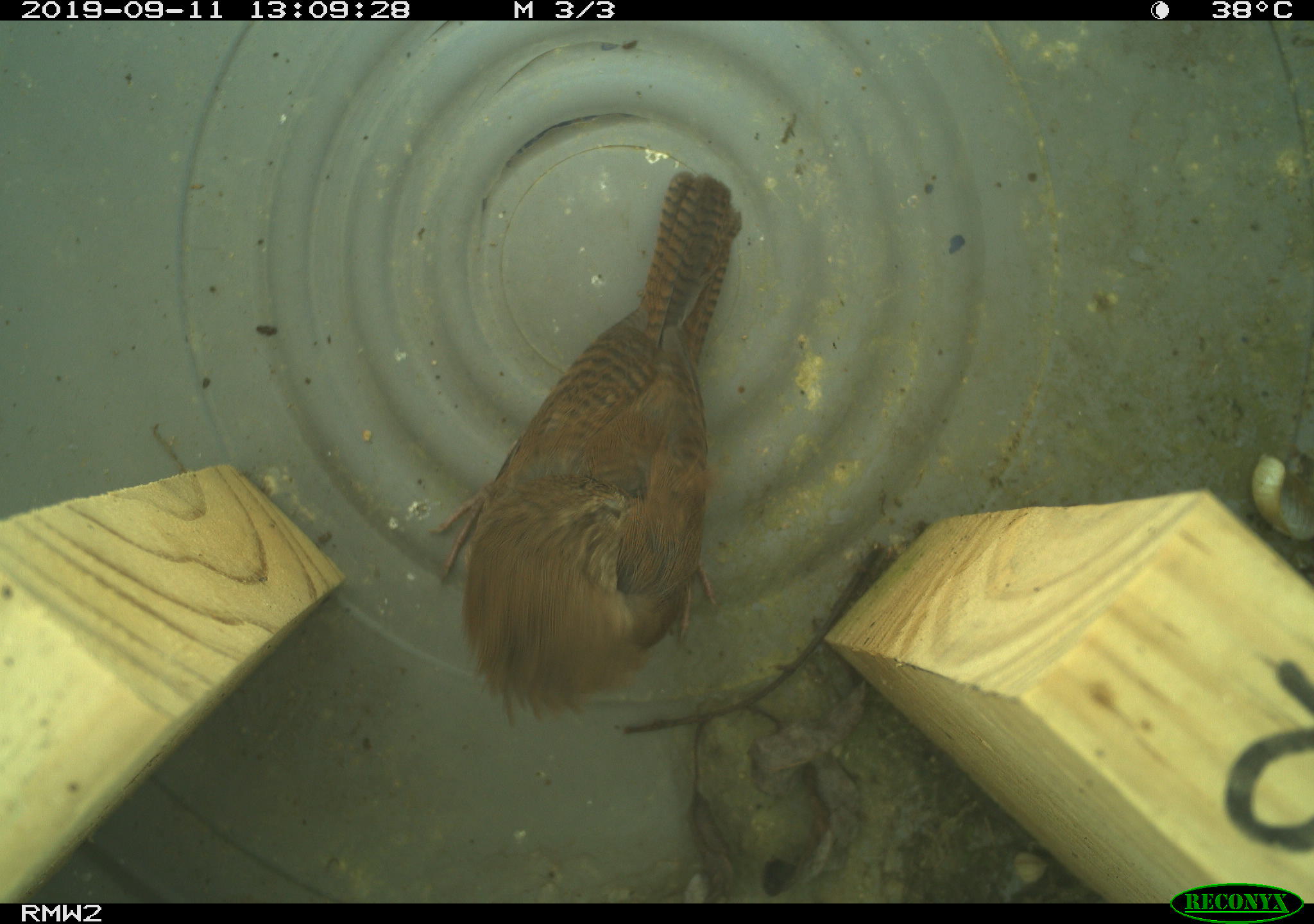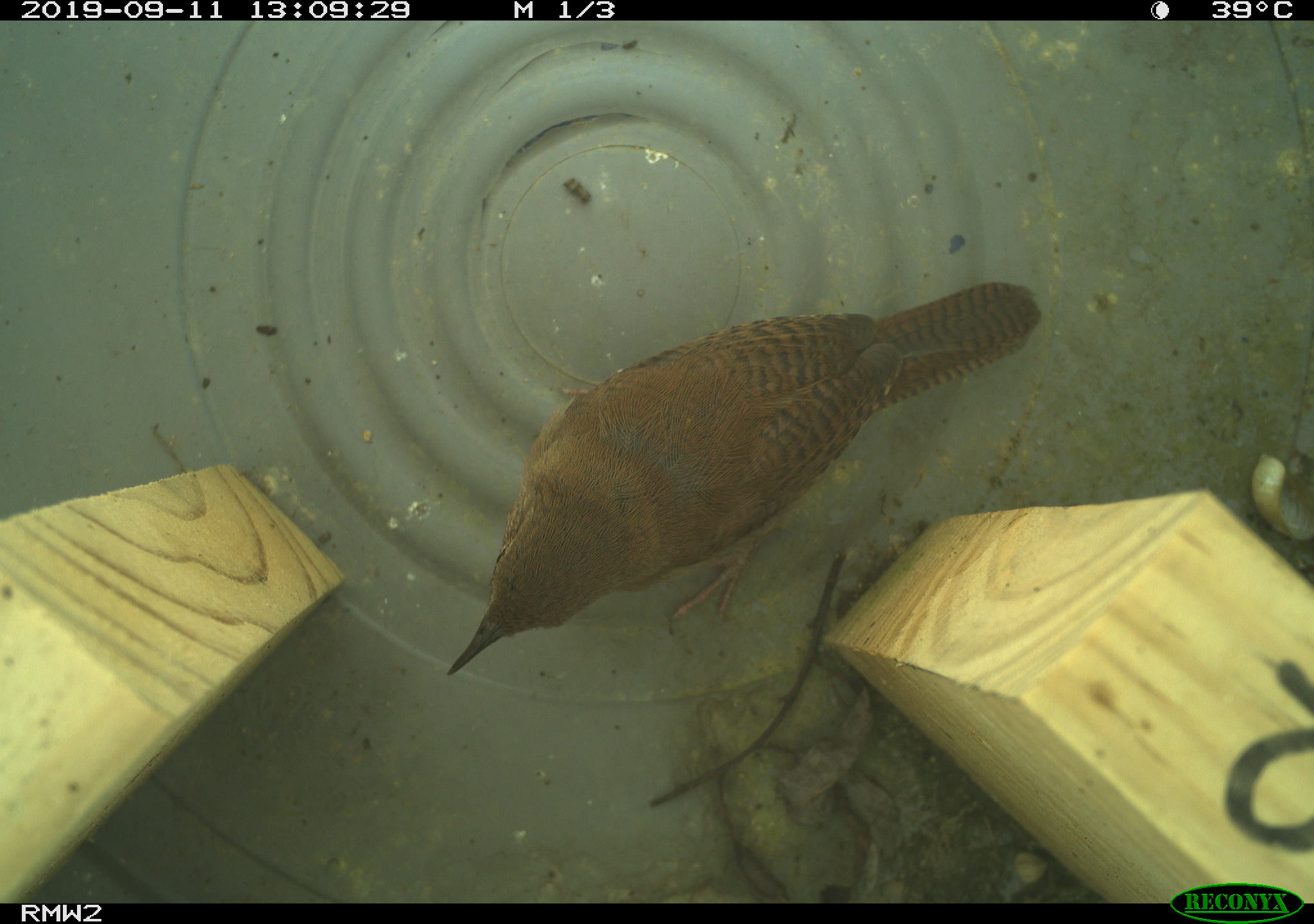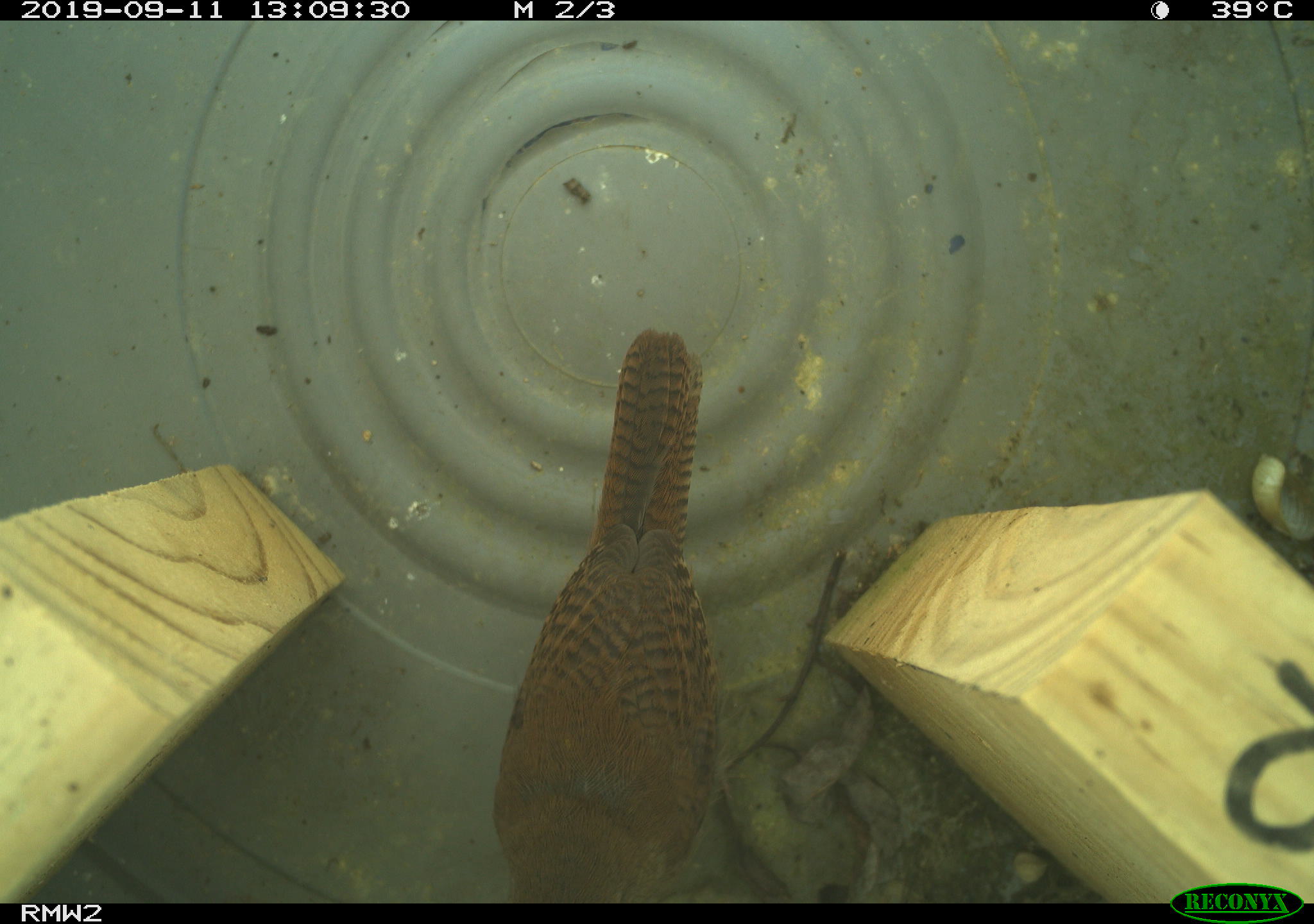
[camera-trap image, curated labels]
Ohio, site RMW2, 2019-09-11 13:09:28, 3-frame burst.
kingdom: Animalia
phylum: Chordata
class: Aves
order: Passeriformes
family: Troglodytidae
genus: Troglodytes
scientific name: Troglodytes aedon aedon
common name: northern house wren